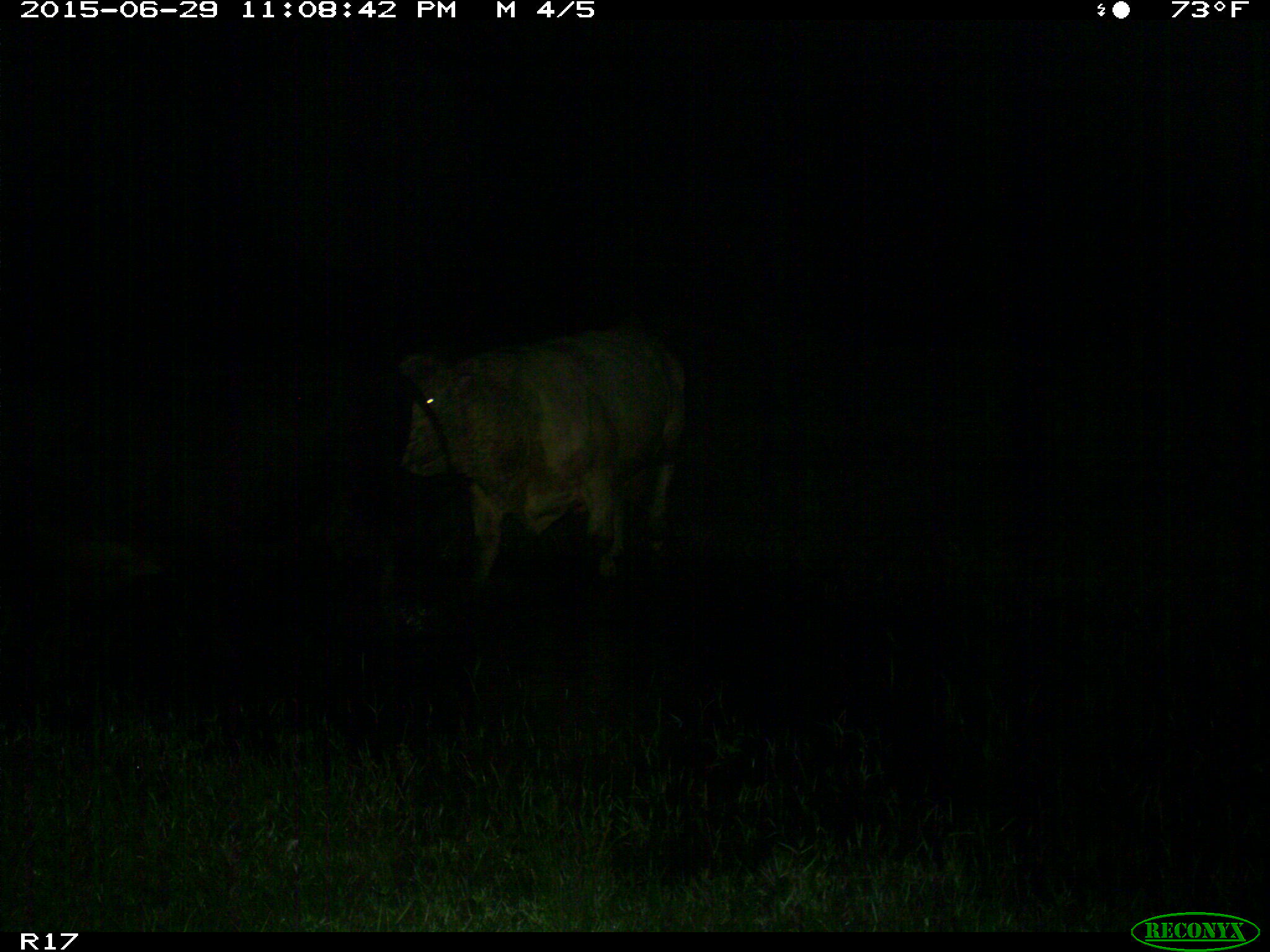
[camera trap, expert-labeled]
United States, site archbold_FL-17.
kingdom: Animalia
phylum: Chordata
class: Mammalia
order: Artiodactyla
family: Bovidae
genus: Bos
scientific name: Bos taurus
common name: domestic cow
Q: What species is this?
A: Bos taurus (domestic cow).